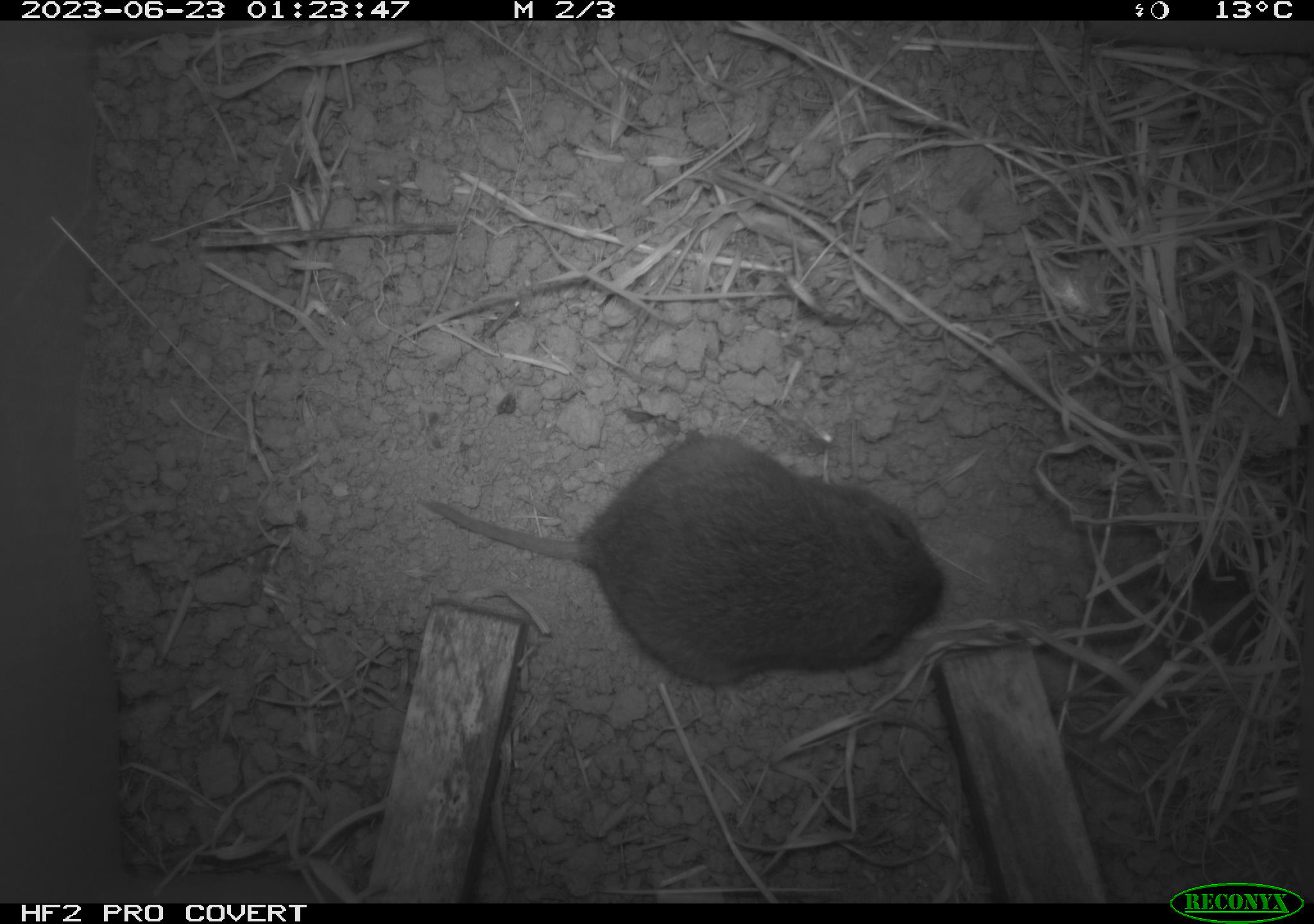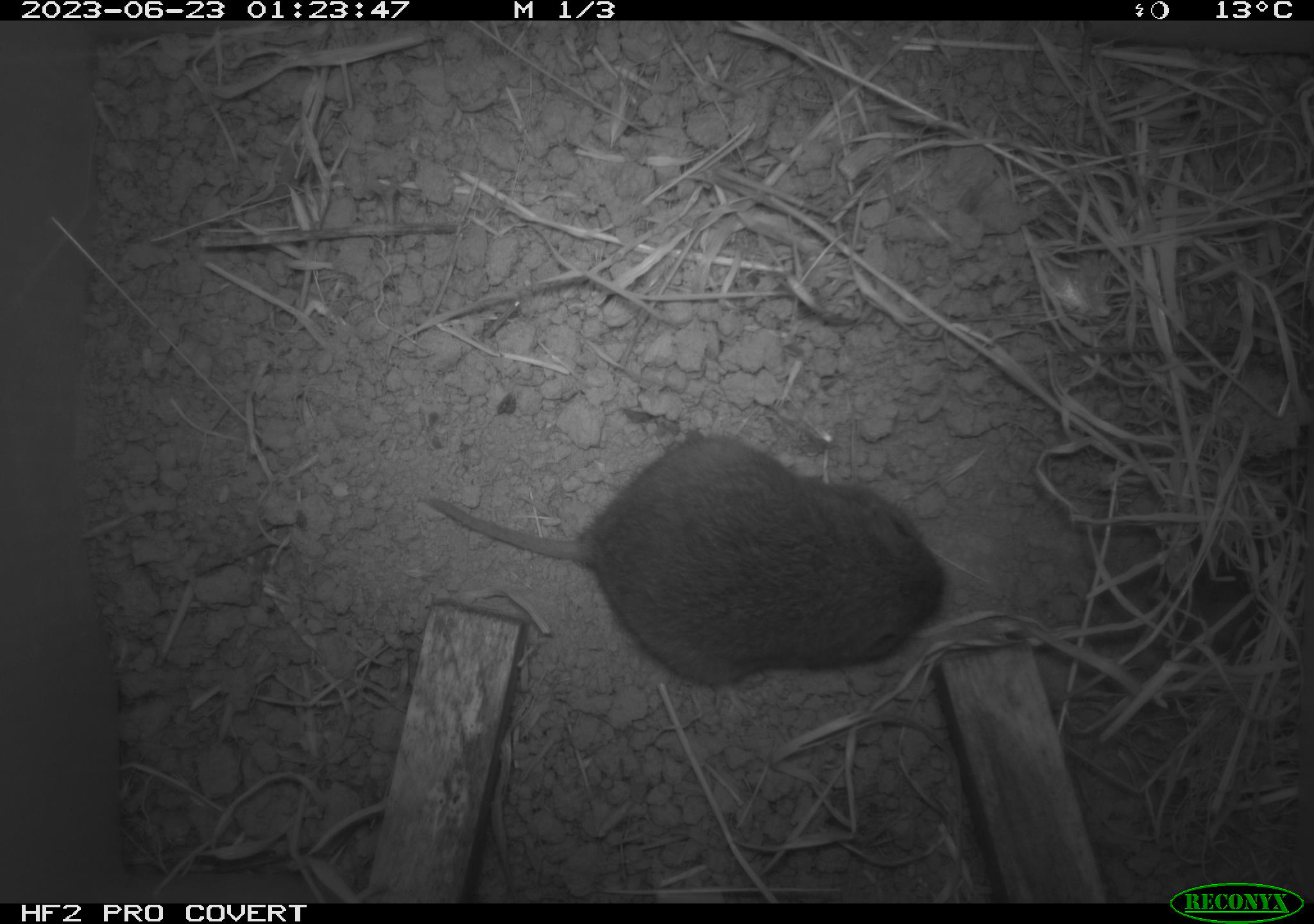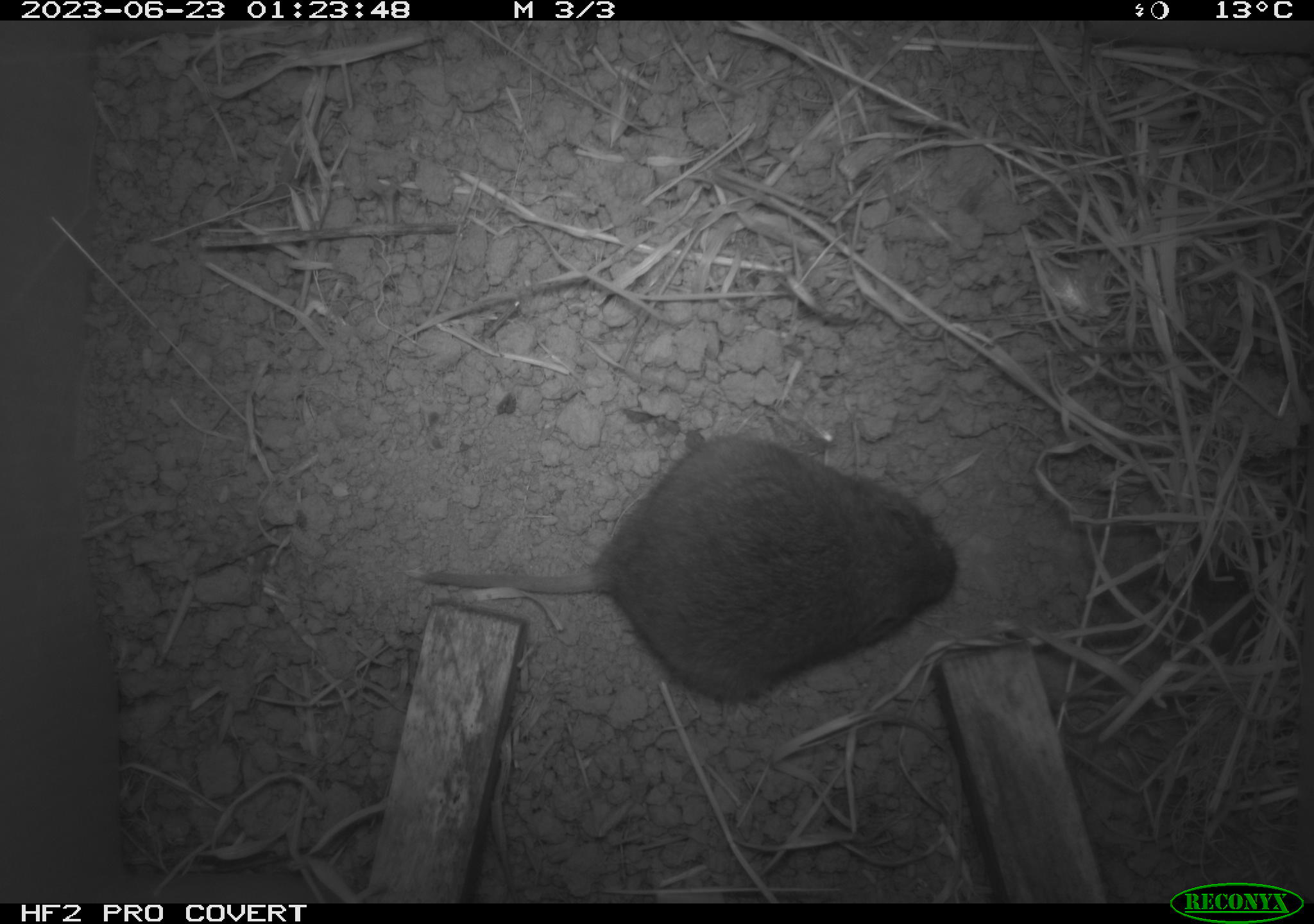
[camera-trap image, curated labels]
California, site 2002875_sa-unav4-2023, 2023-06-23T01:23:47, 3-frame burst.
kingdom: Animalia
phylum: Chordata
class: Mammalia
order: Rodentia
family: Cricetidae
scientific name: Arvicolinae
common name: voles, lemmings, and muskrats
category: arvicolinae subfamily